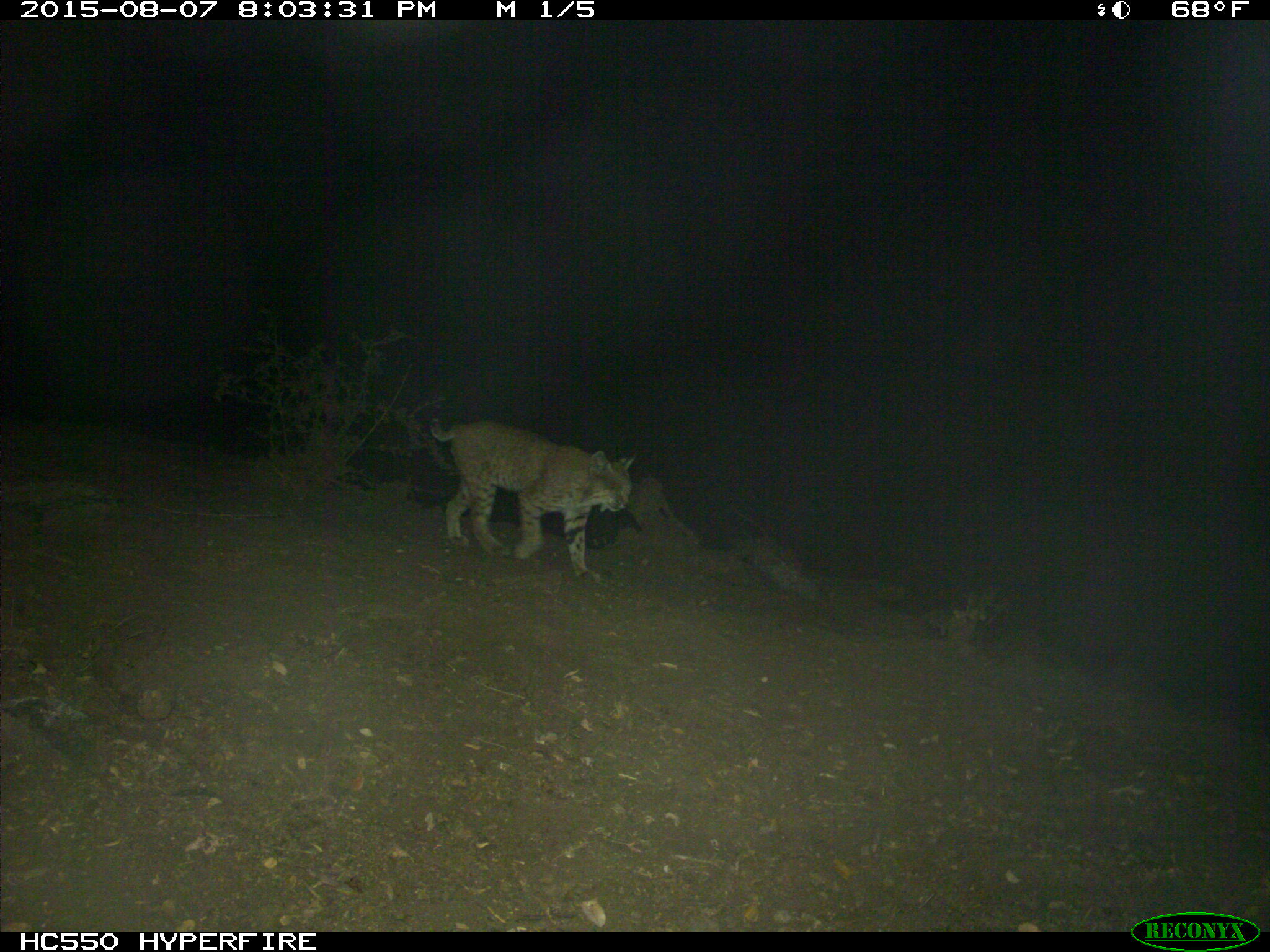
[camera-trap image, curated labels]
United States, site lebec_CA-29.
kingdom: Animalia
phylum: Chordata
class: Mammalia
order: Carnivora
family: Felidae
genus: Lynx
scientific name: Lynx rufus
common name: bobcat